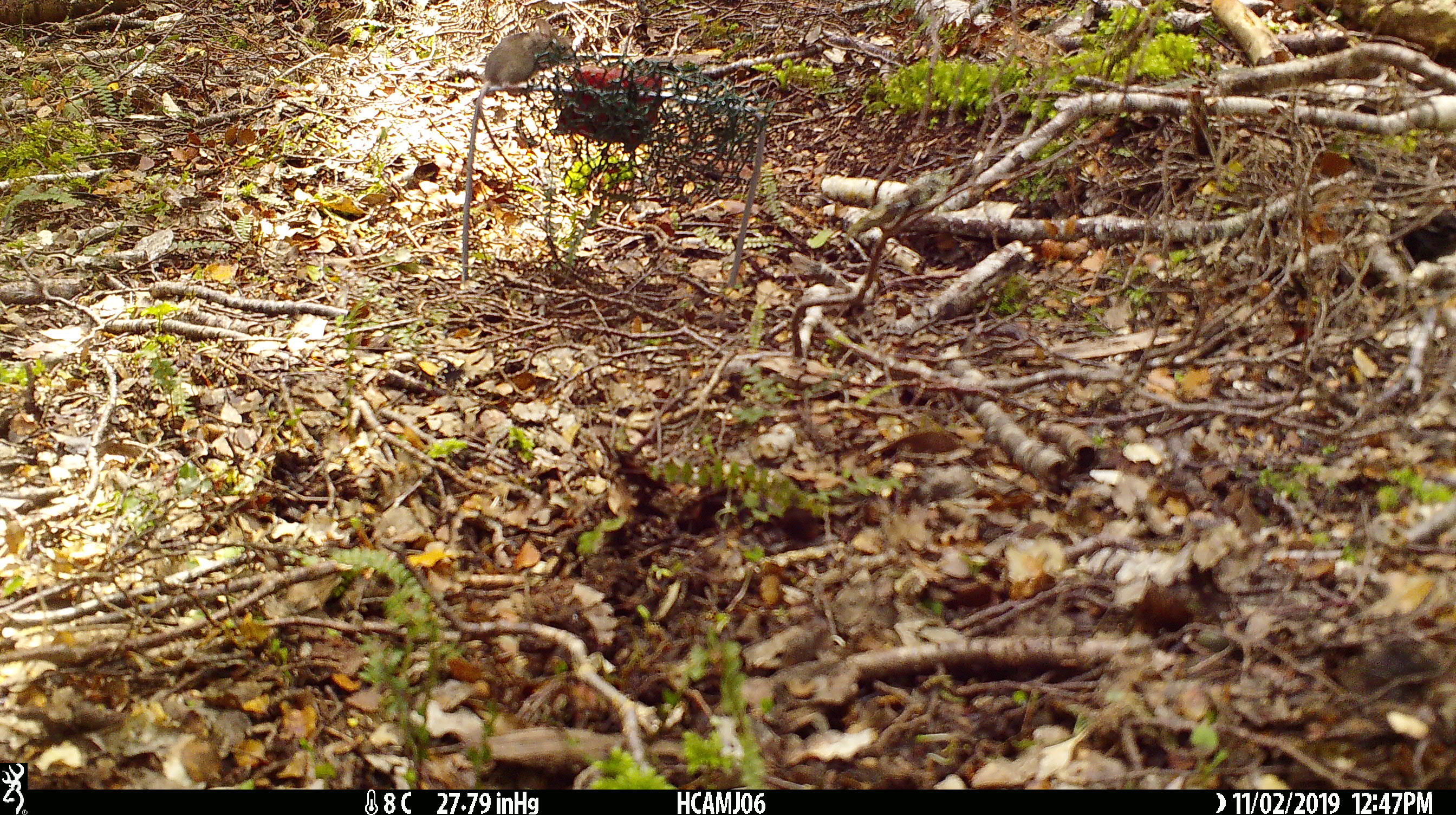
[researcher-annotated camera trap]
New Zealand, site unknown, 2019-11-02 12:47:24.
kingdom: Animalia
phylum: Chordata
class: Mammalia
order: Rodentia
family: Muridae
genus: Mus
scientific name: Mus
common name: mouse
Mouse (Mus).